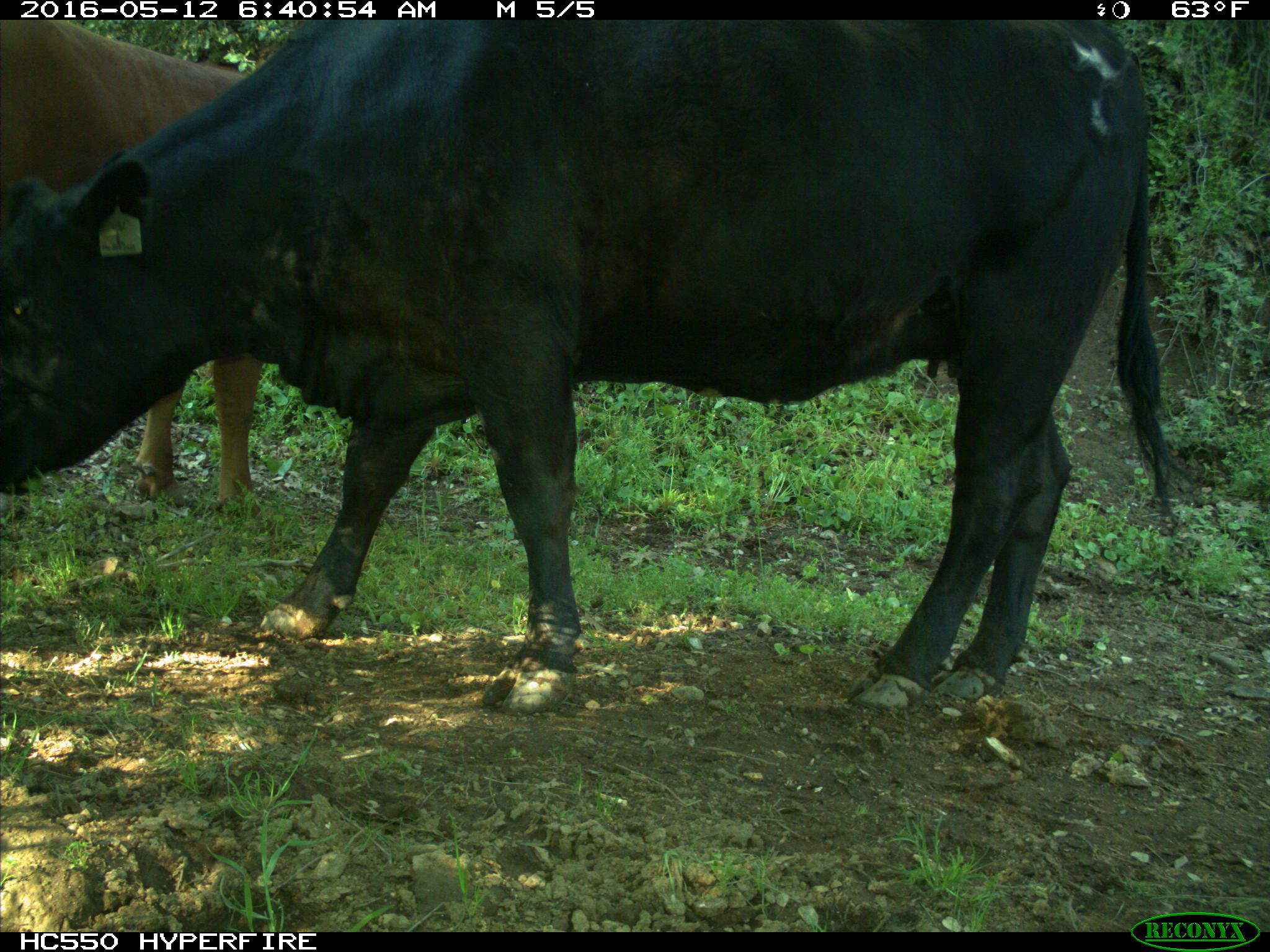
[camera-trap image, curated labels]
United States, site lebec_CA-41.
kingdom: Animalia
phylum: Chordata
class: Mammalia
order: Artiodactyla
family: Bovidae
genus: Bos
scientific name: Bos taurus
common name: domestic cow